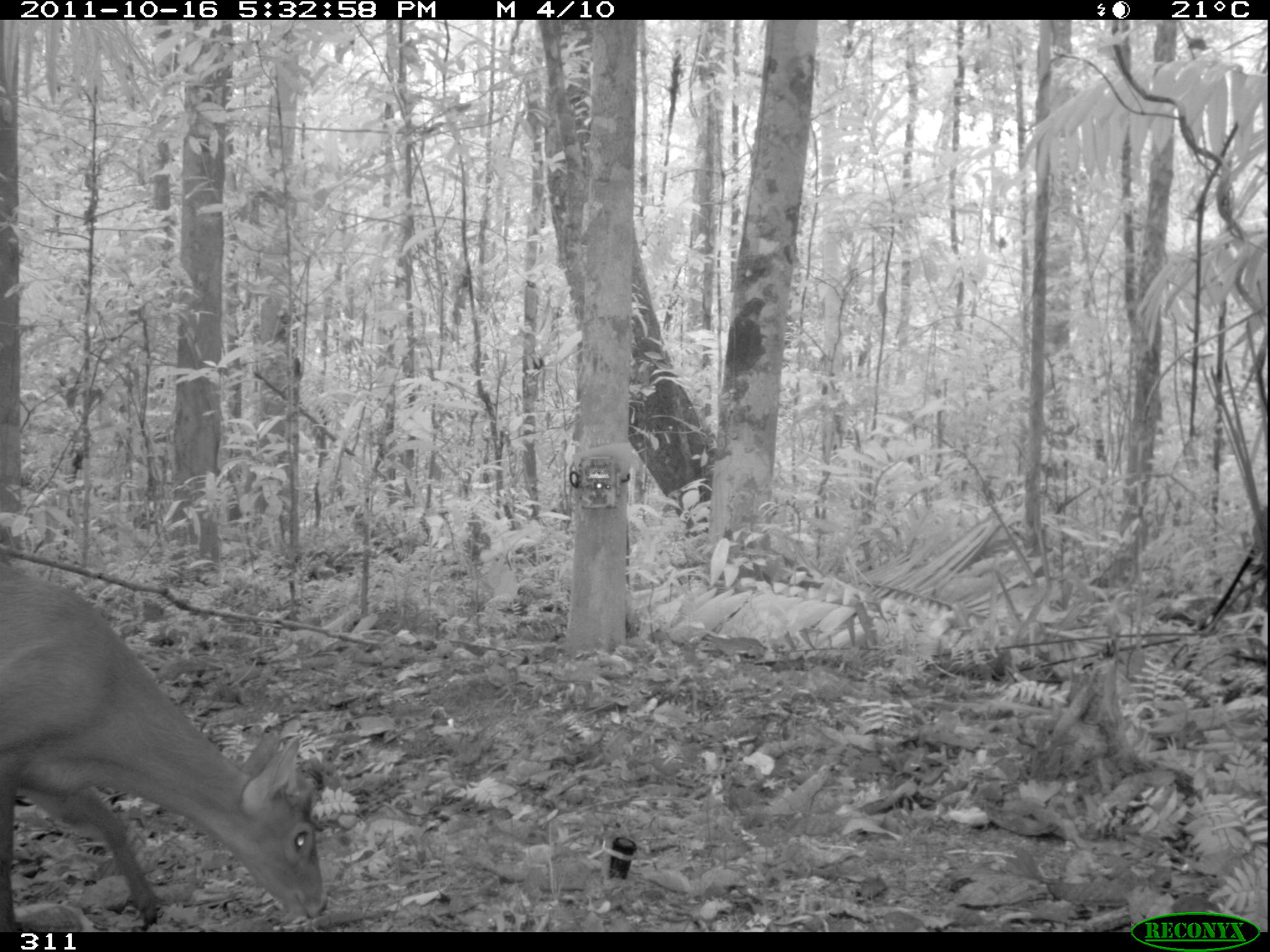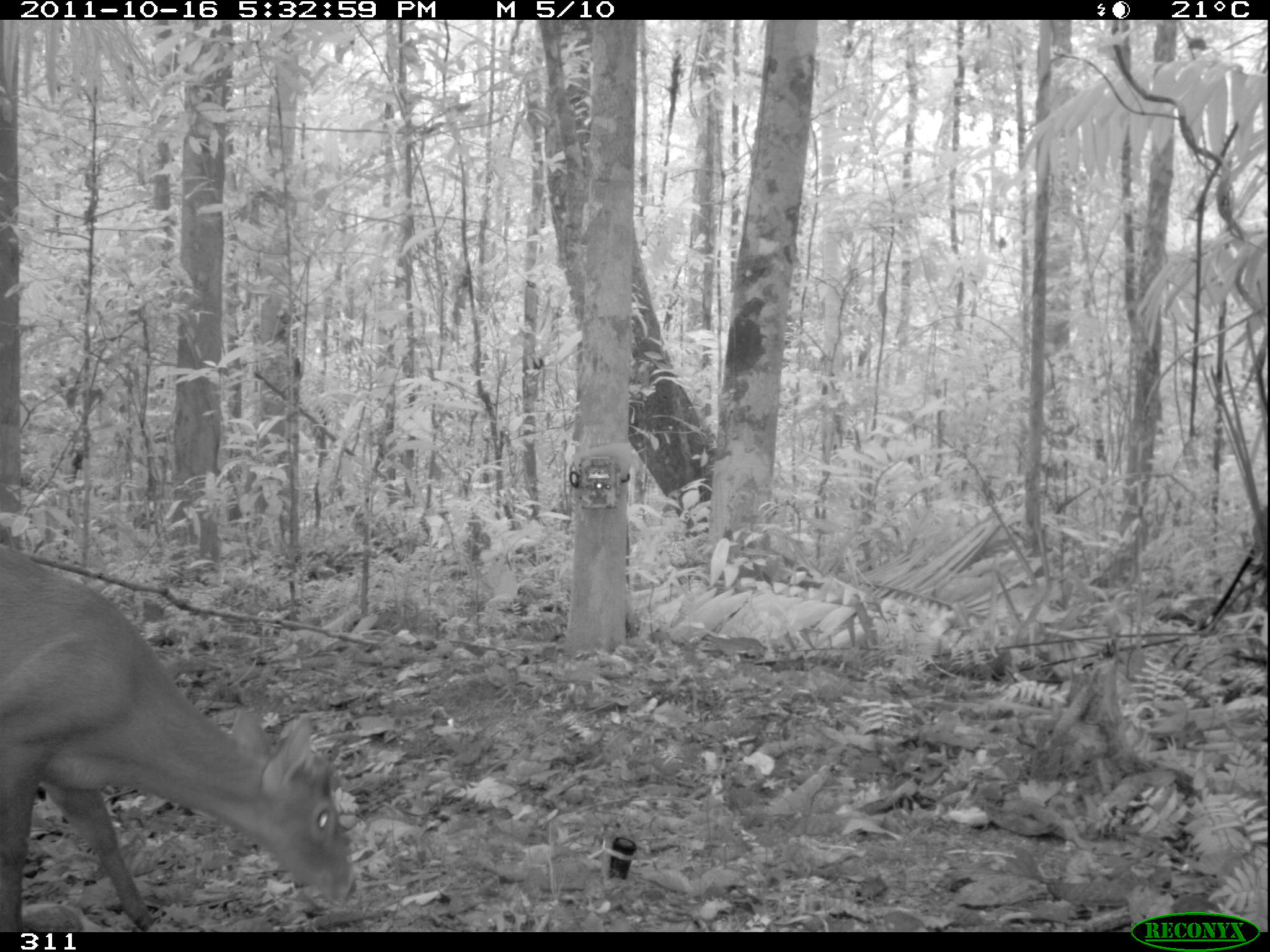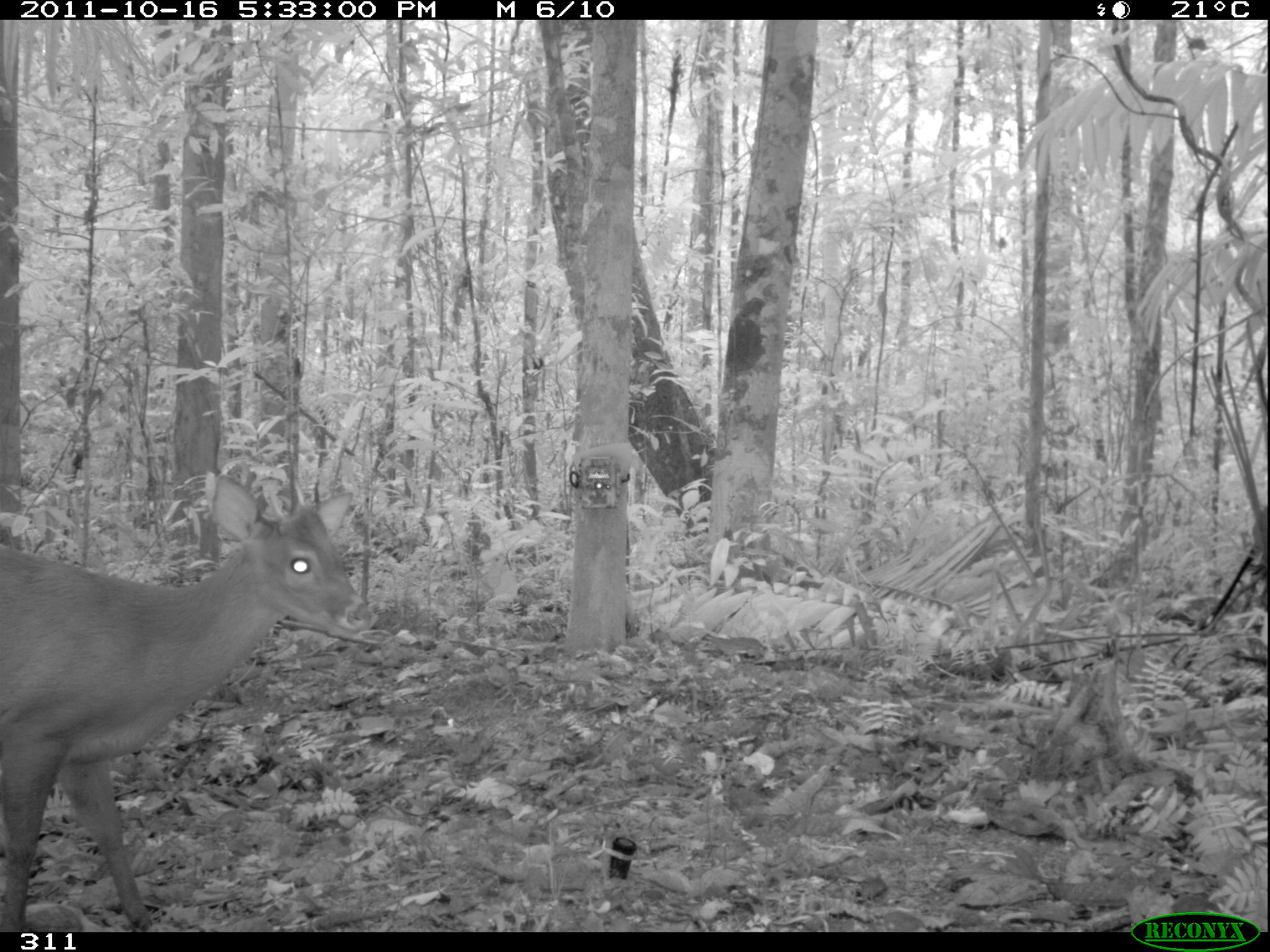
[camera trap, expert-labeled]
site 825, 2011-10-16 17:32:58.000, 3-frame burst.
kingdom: Animalia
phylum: Chordata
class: Mammalia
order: Artiodactyla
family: Cervidae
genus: Mazama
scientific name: Mazama americana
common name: red brocket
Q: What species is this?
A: Mazama americana (red brocket).